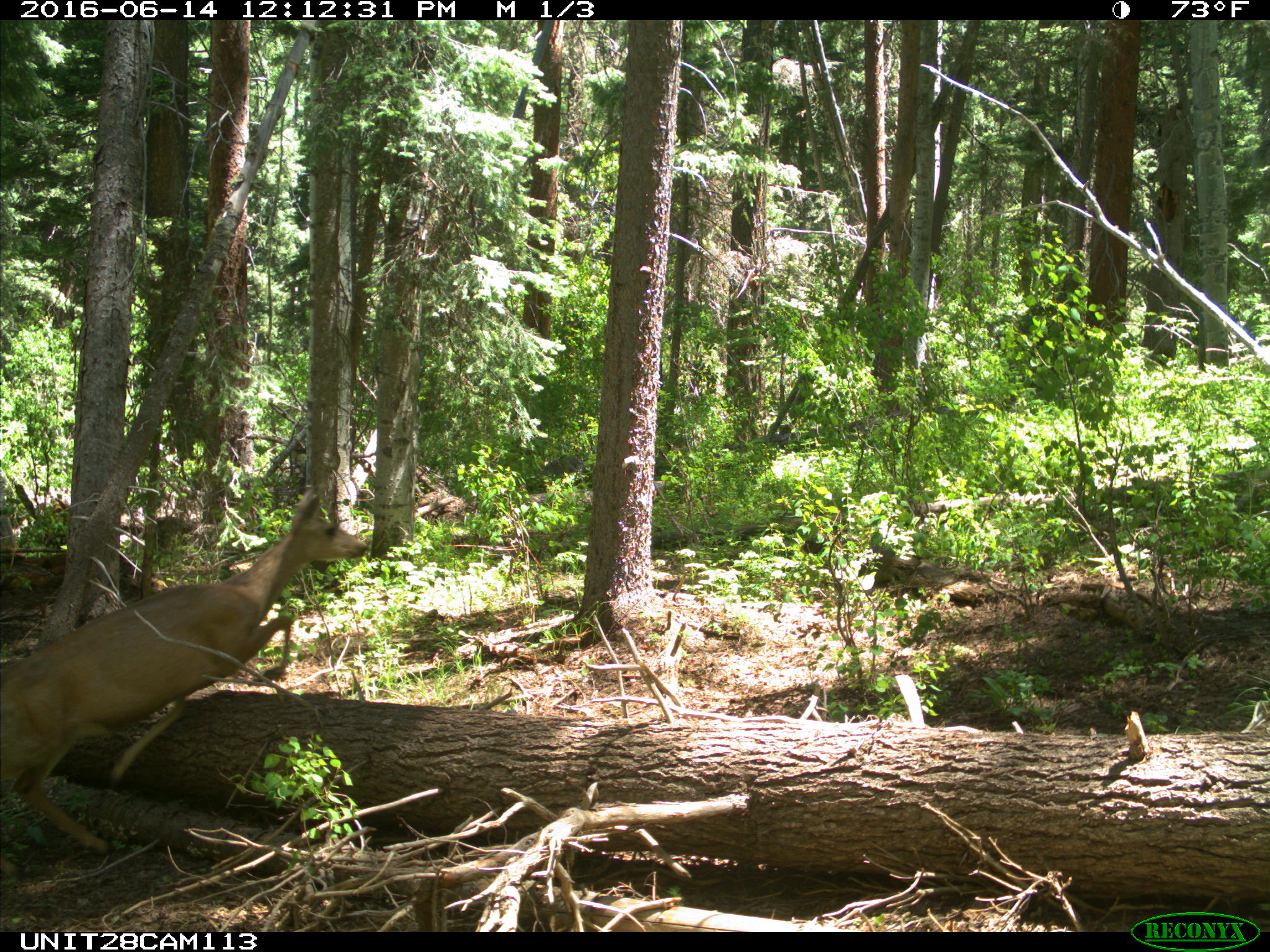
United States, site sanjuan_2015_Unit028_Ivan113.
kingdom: Animalia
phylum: Chordata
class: Mammalia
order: Artiodactyla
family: Cervidae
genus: Odocoileus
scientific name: Odocoileus hemionus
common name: mule deer